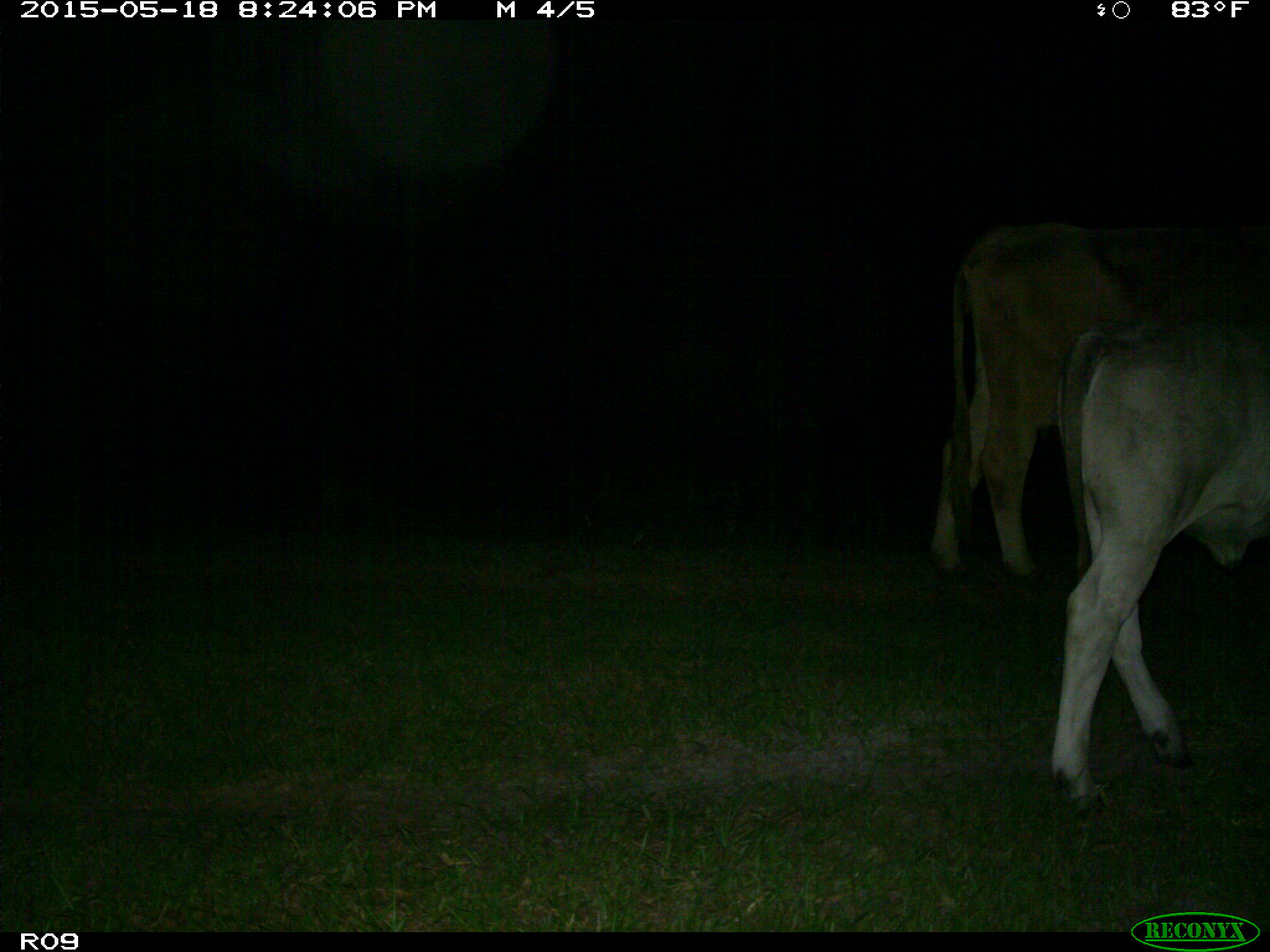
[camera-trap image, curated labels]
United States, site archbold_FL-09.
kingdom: Animalia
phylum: Chordata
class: Mammalia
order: Artiodactyla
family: Bovidae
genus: Bos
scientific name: Bos taurus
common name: domestic cow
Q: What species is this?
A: Bos taurus (domestic cow).